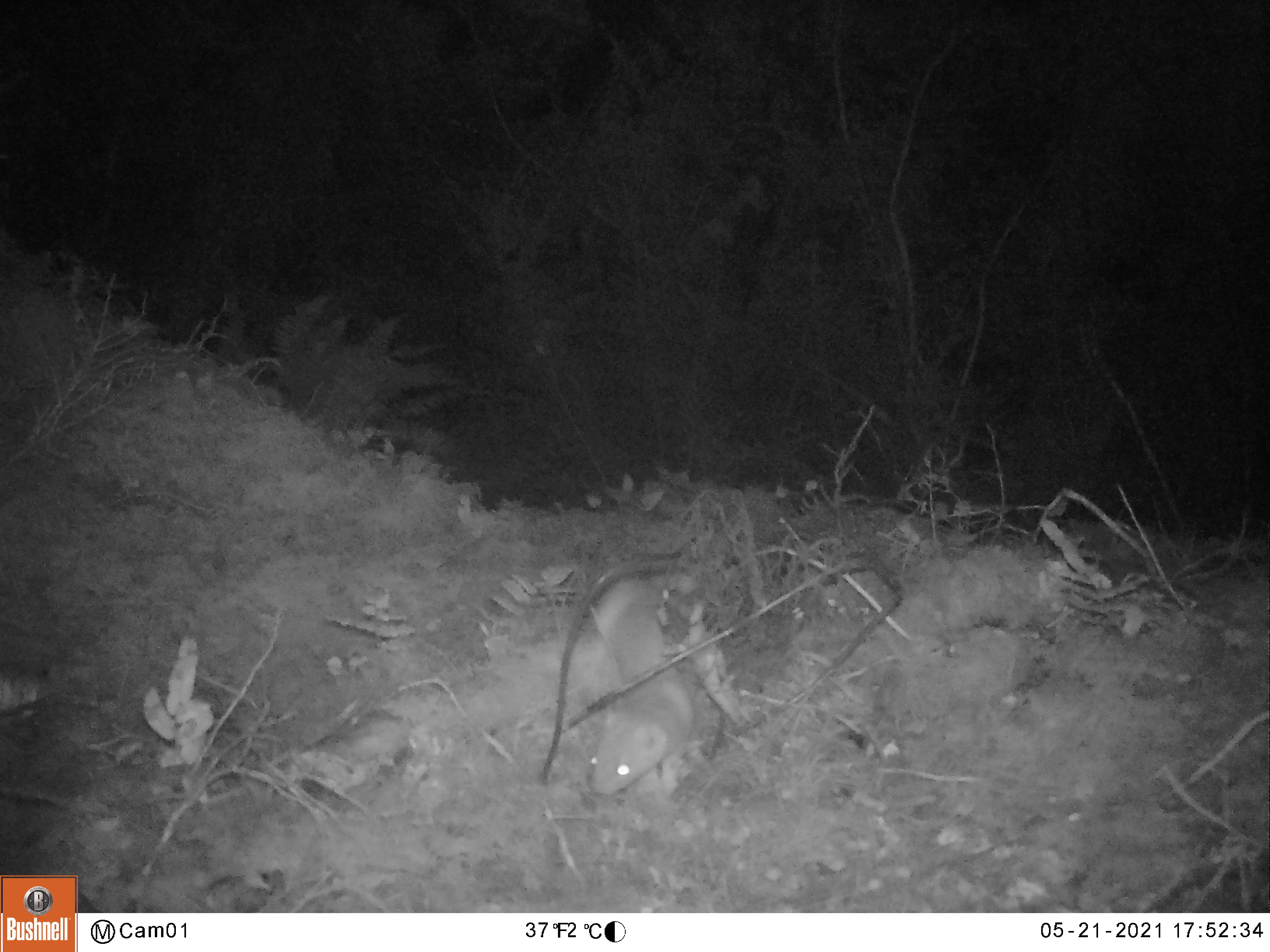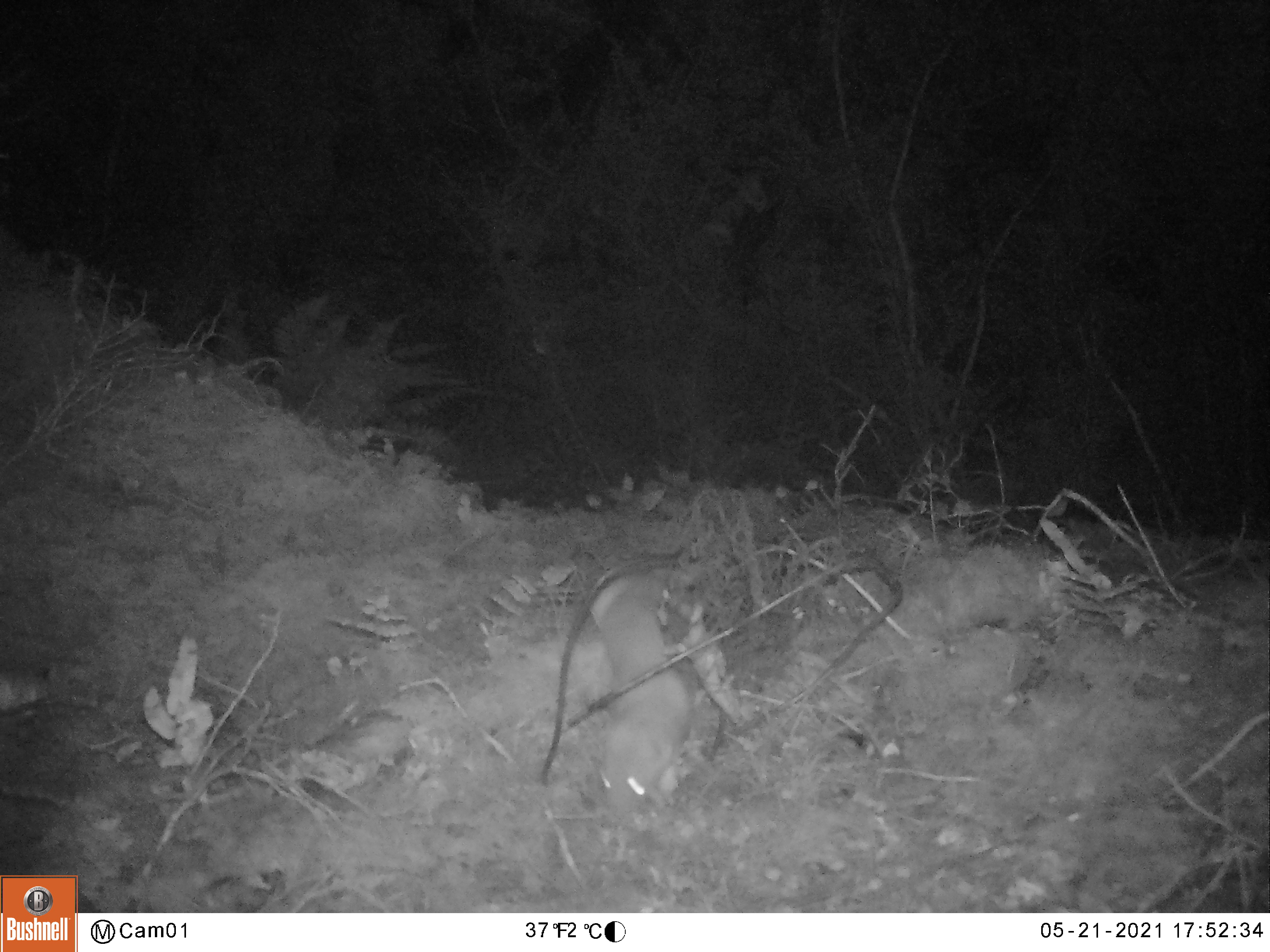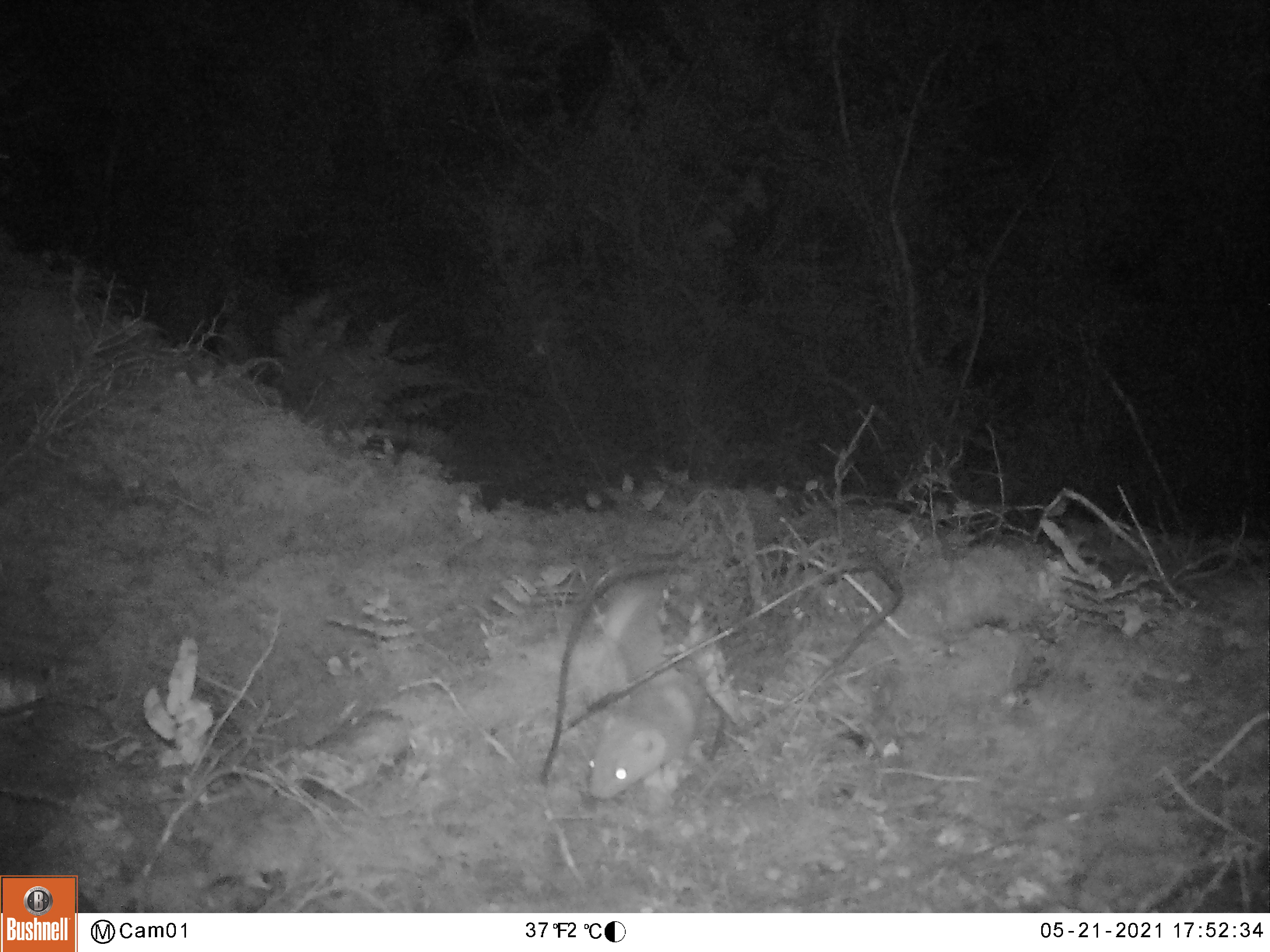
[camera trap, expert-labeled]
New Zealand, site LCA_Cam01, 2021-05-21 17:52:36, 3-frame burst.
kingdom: Animalia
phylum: Chordata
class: Mammalia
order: Carnivora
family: Mustelidae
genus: Mustela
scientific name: Mustela erminea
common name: stoat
Stoat (Mustela erminea).